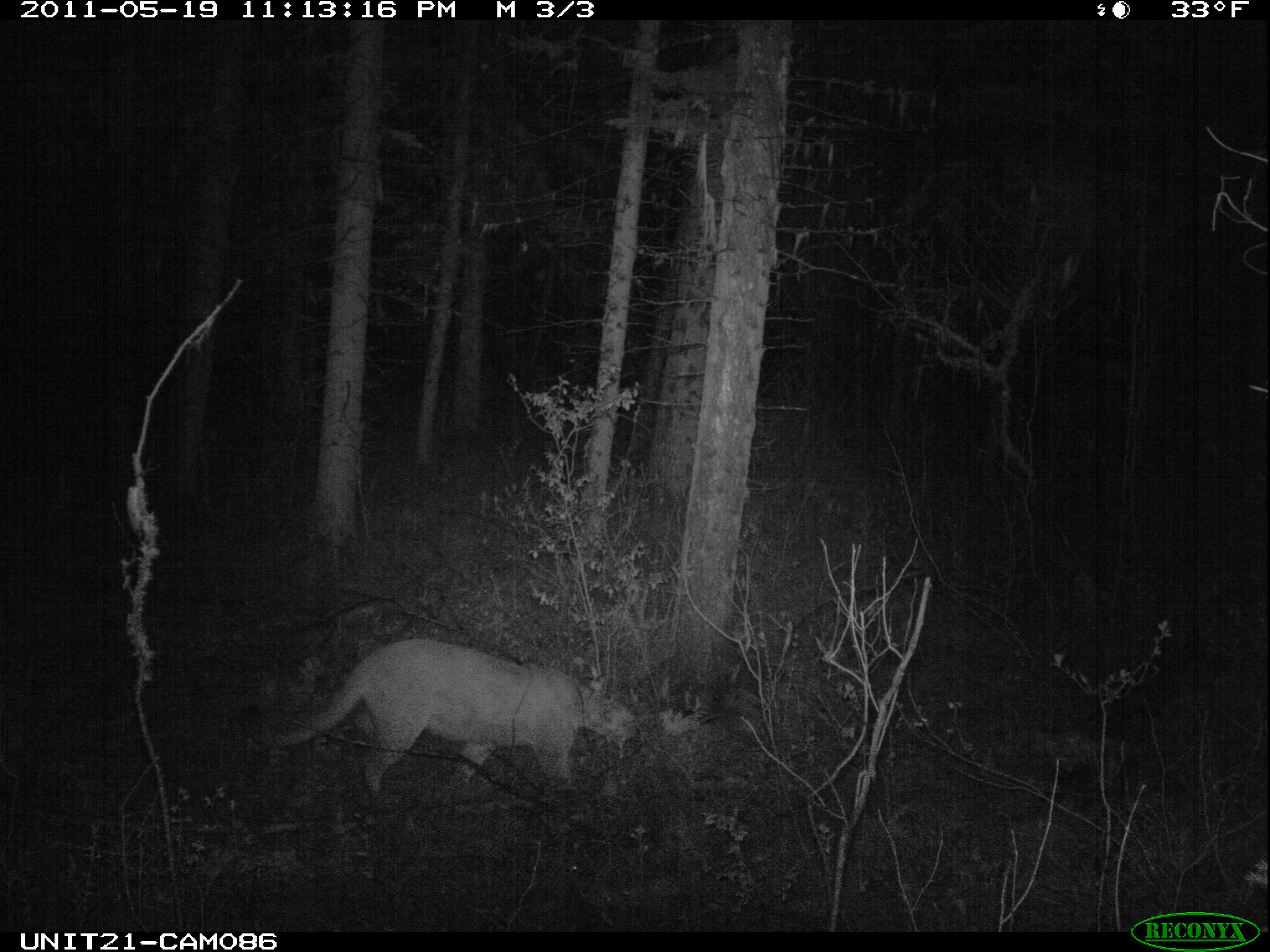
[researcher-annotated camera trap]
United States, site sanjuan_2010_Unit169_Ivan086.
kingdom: Animalia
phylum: Chordata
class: Mammalia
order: Carnivora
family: Felidae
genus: Puma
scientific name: Puma concolor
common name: mountain lion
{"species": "Puma concolor (mountain lion)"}